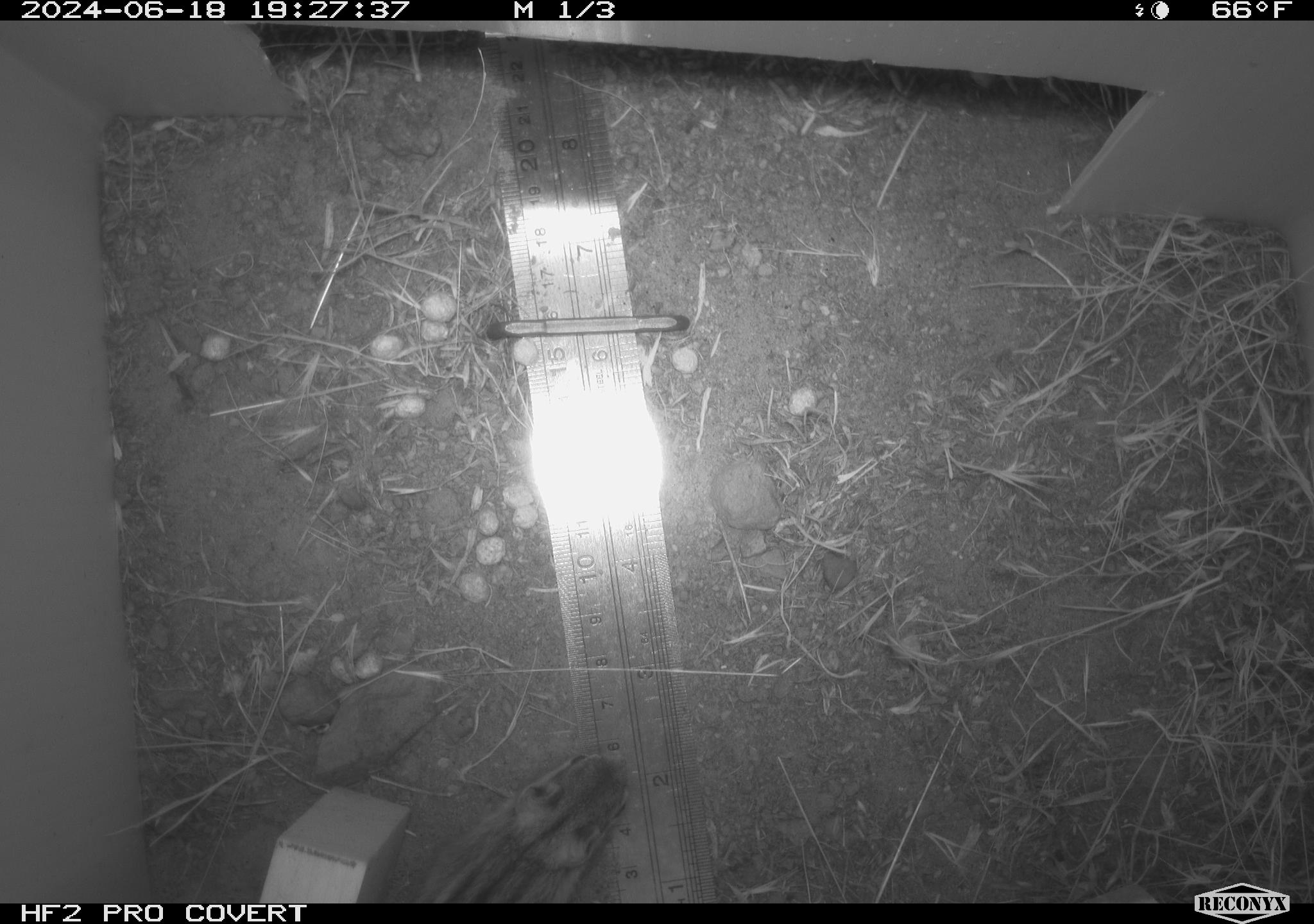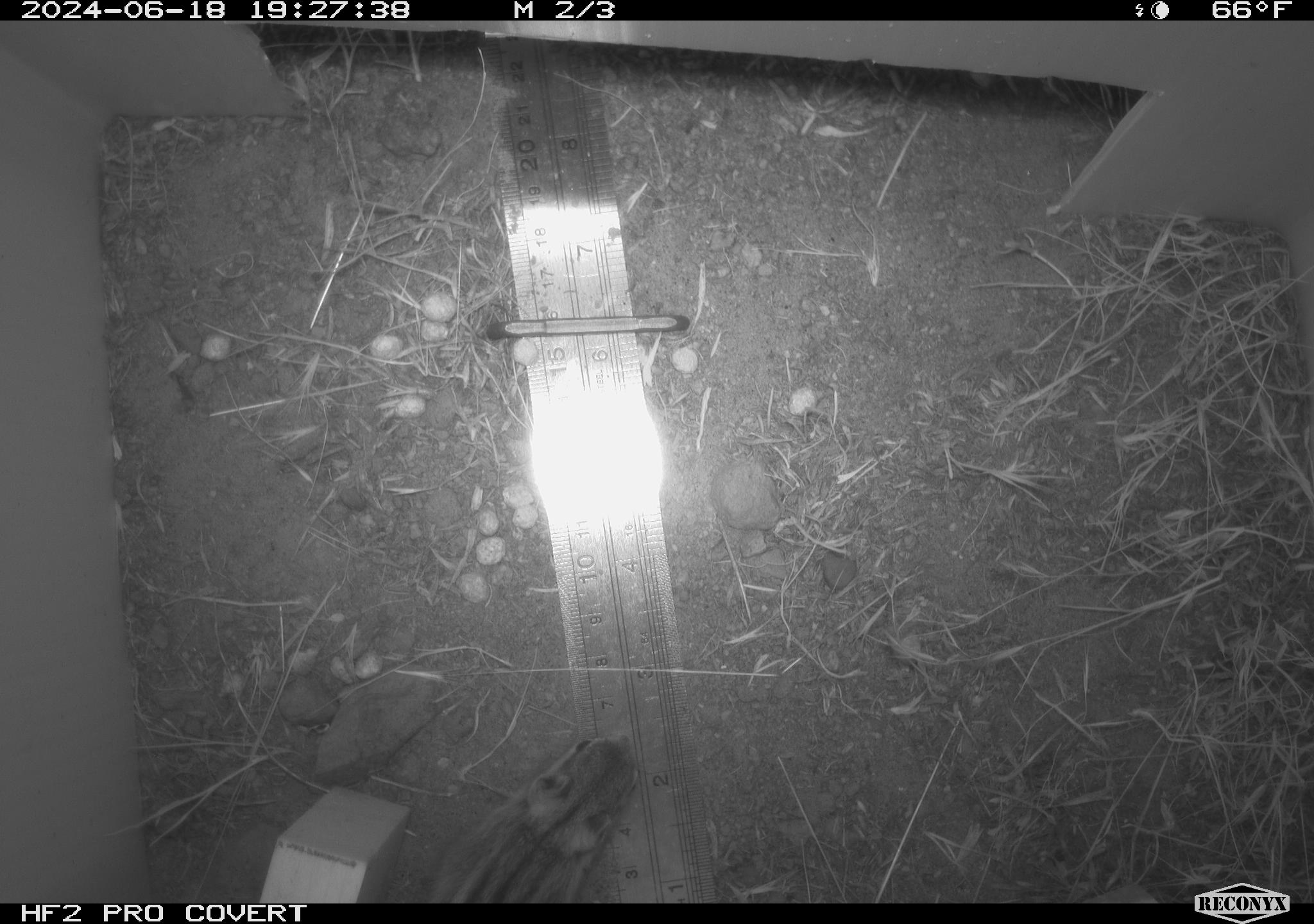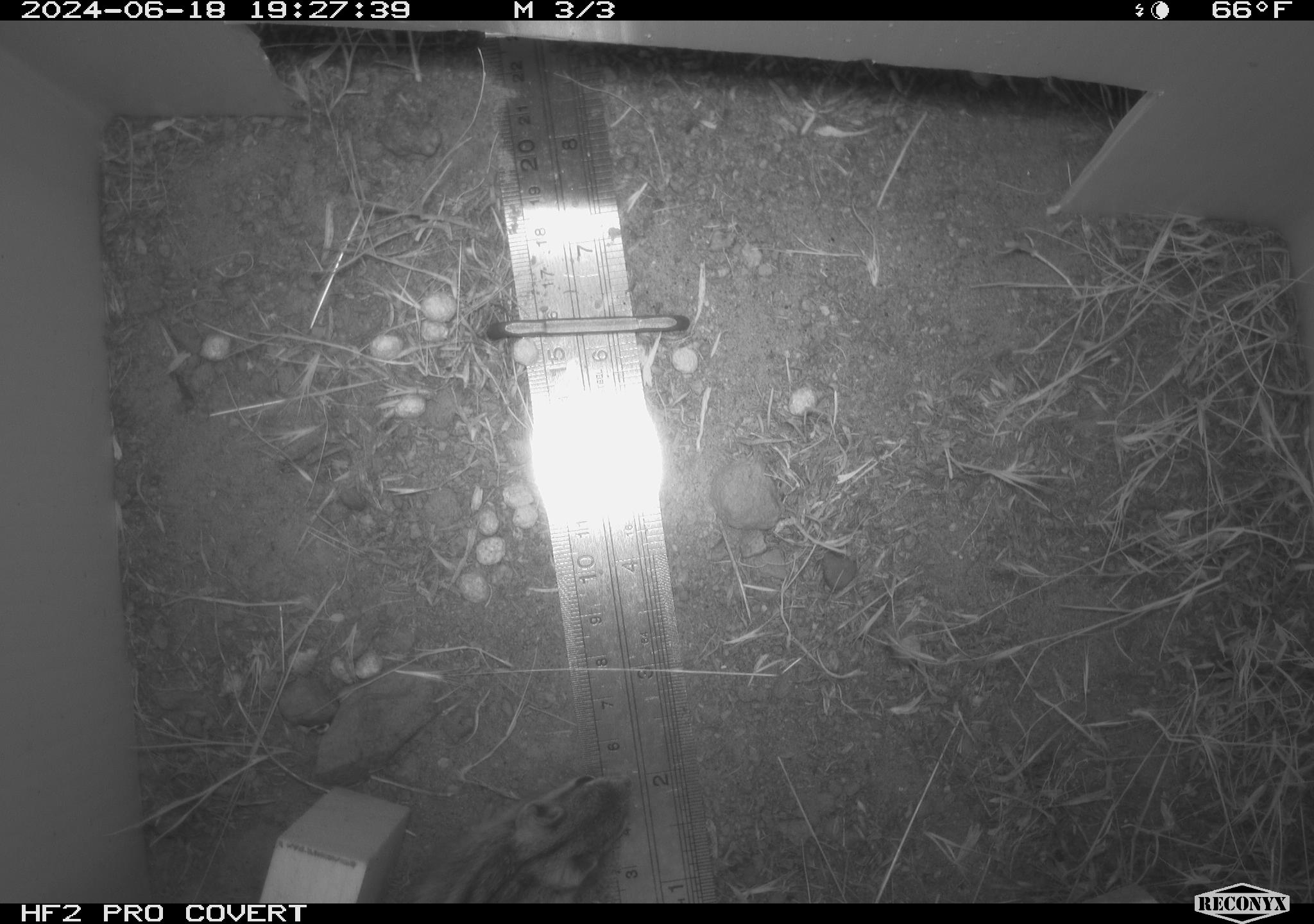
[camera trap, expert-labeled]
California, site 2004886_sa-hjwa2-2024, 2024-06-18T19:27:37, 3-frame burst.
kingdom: Animalia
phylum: Chordata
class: Mammalia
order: Rodentia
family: Sciuridae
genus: Neotamias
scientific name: Neotamias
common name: western chipmunks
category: neotamias species